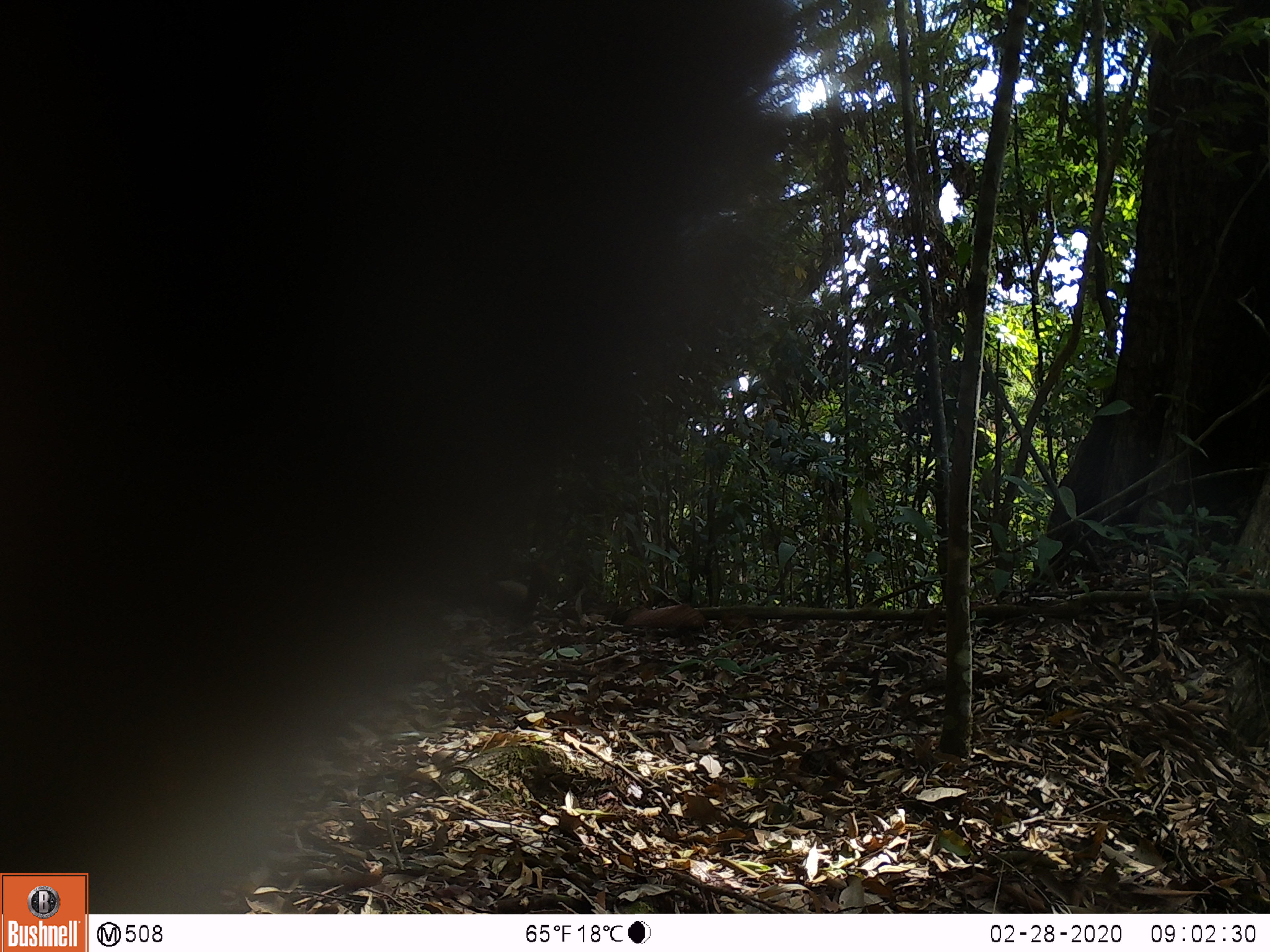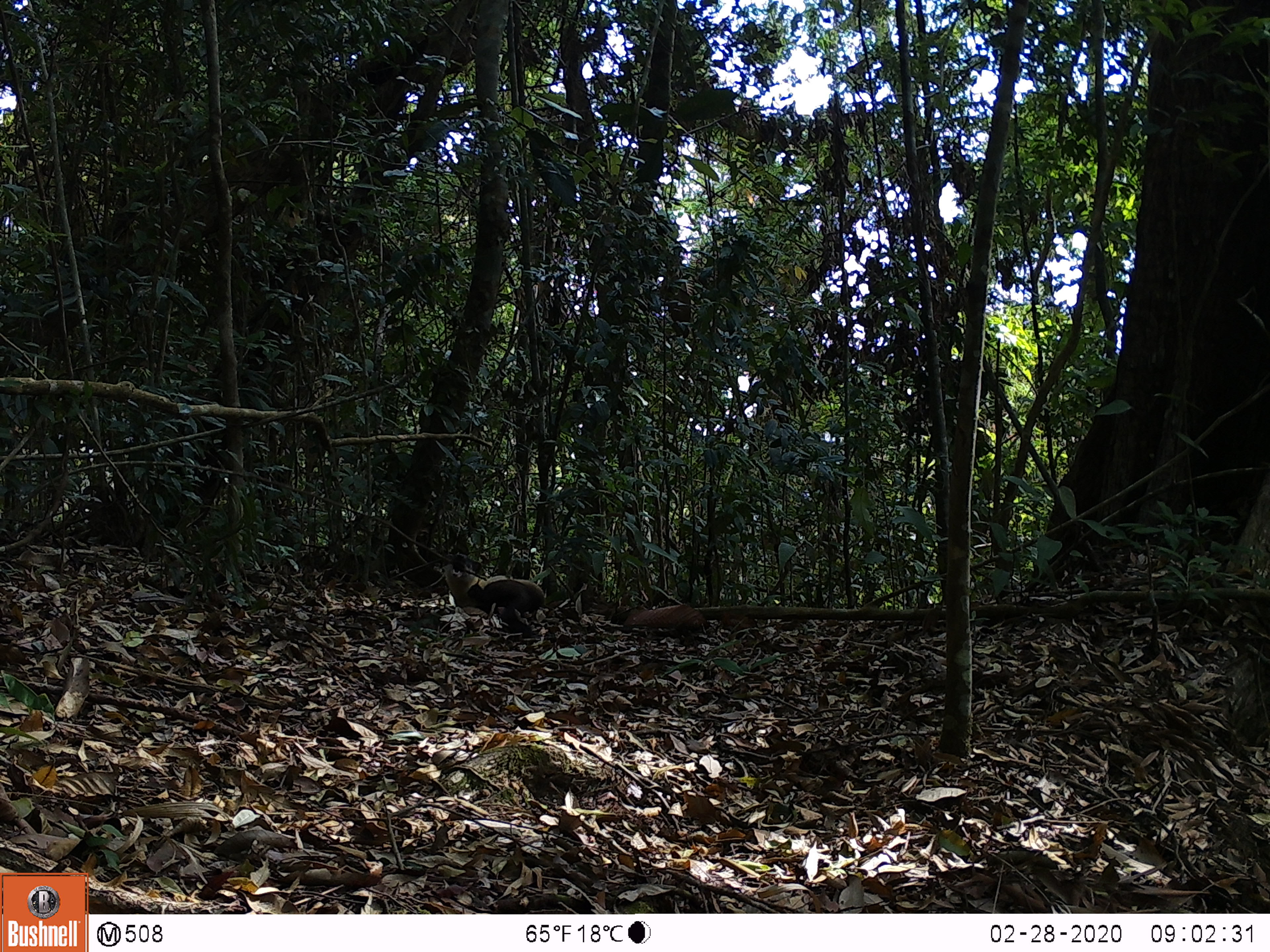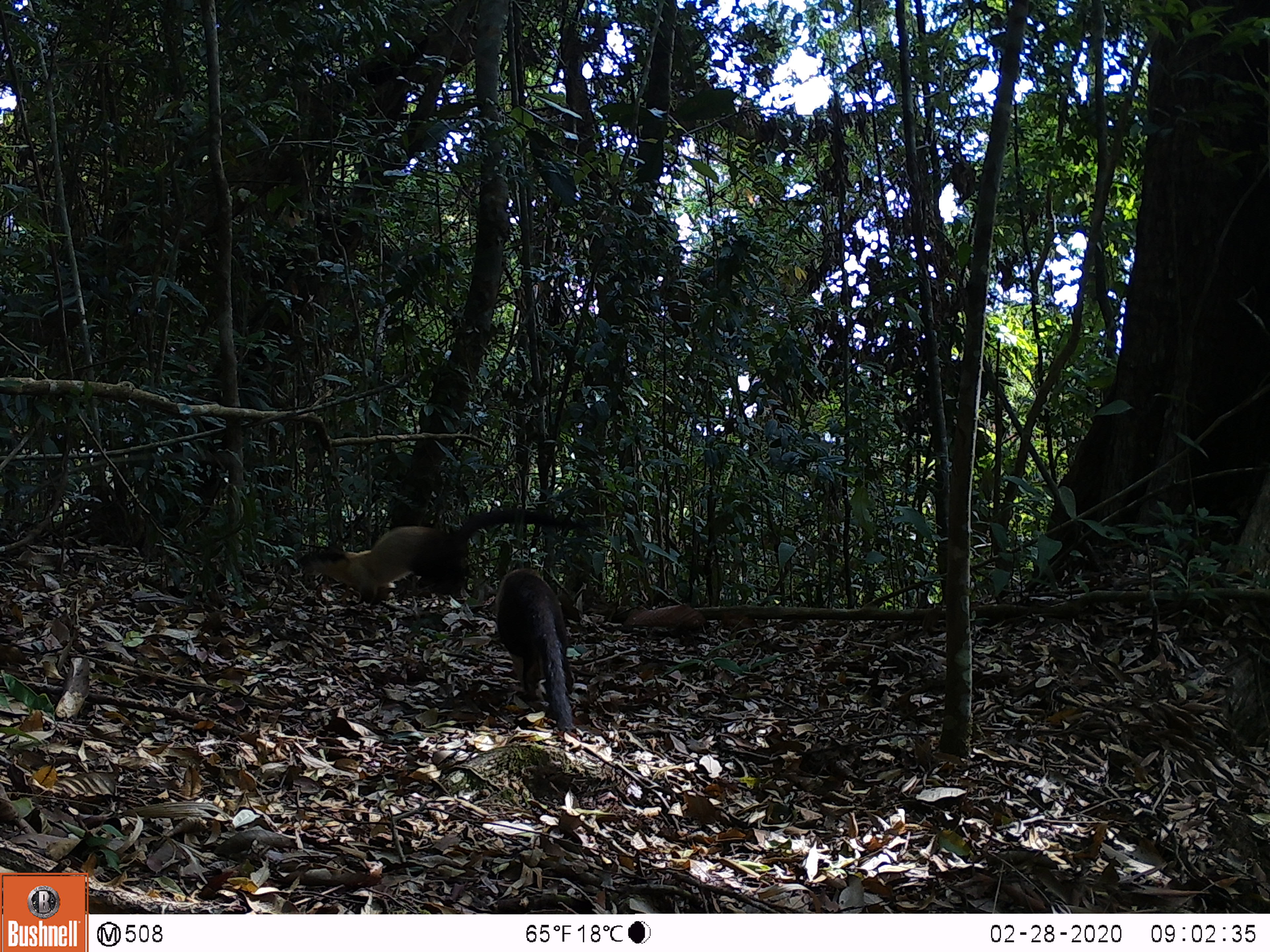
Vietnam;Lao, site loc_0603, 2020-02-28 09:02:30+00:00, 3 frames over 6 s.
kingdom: Animalia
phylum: Chordata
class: Mammalia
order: Carnivora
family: Mustelidae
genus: Martes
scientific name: Martes flavigula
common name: yellow-throated marten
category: yellow throated marten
Yellow throated marten (yellow-throated marten) (Martes flavigula). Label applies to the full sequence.